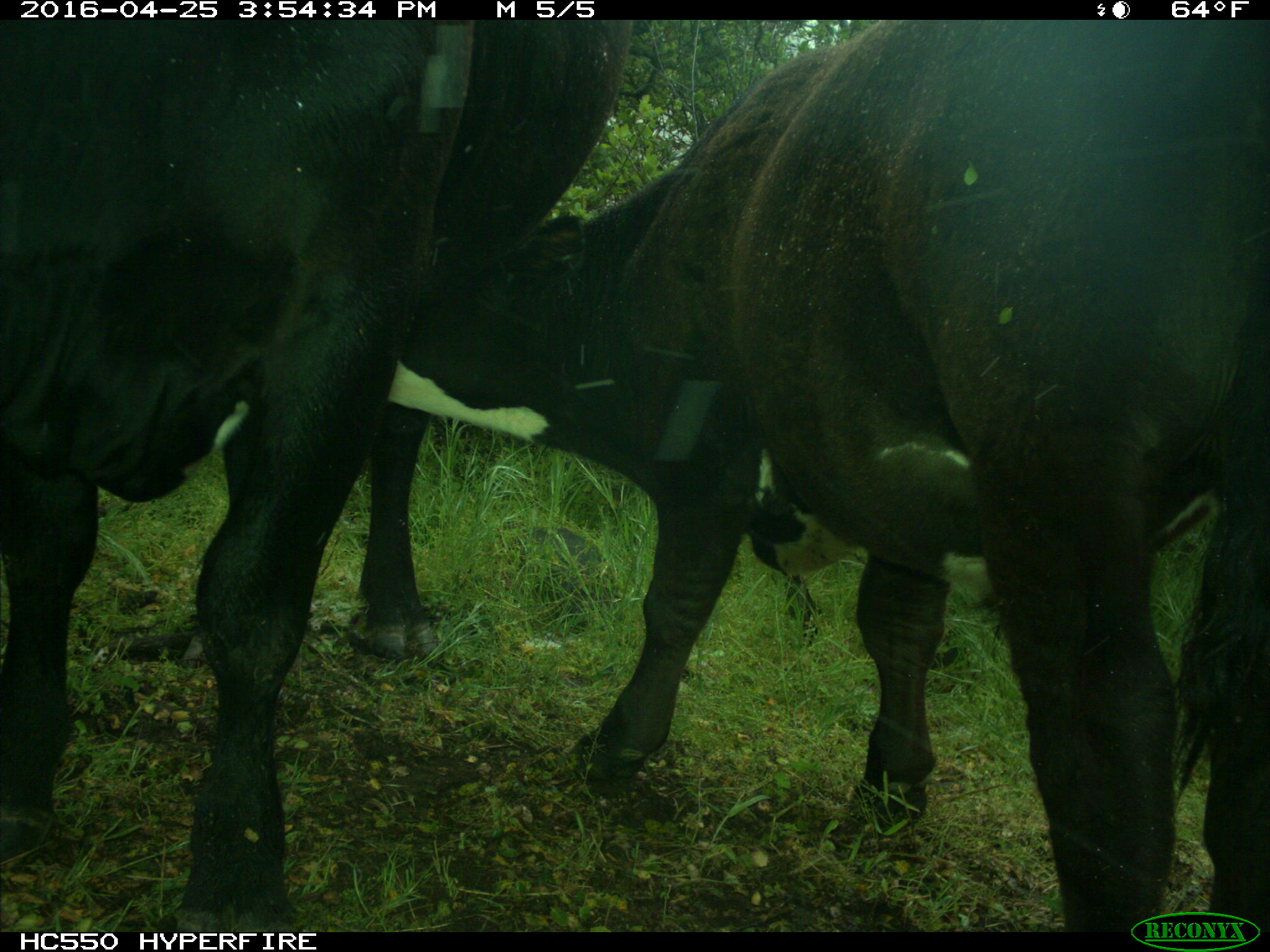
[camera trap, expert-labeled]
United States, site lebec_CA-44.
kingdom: Animalia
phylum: Chordata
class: Mammalia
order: Artiodactyla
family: Bovidae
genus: Bos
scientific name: Bos taurus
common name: domestic cow